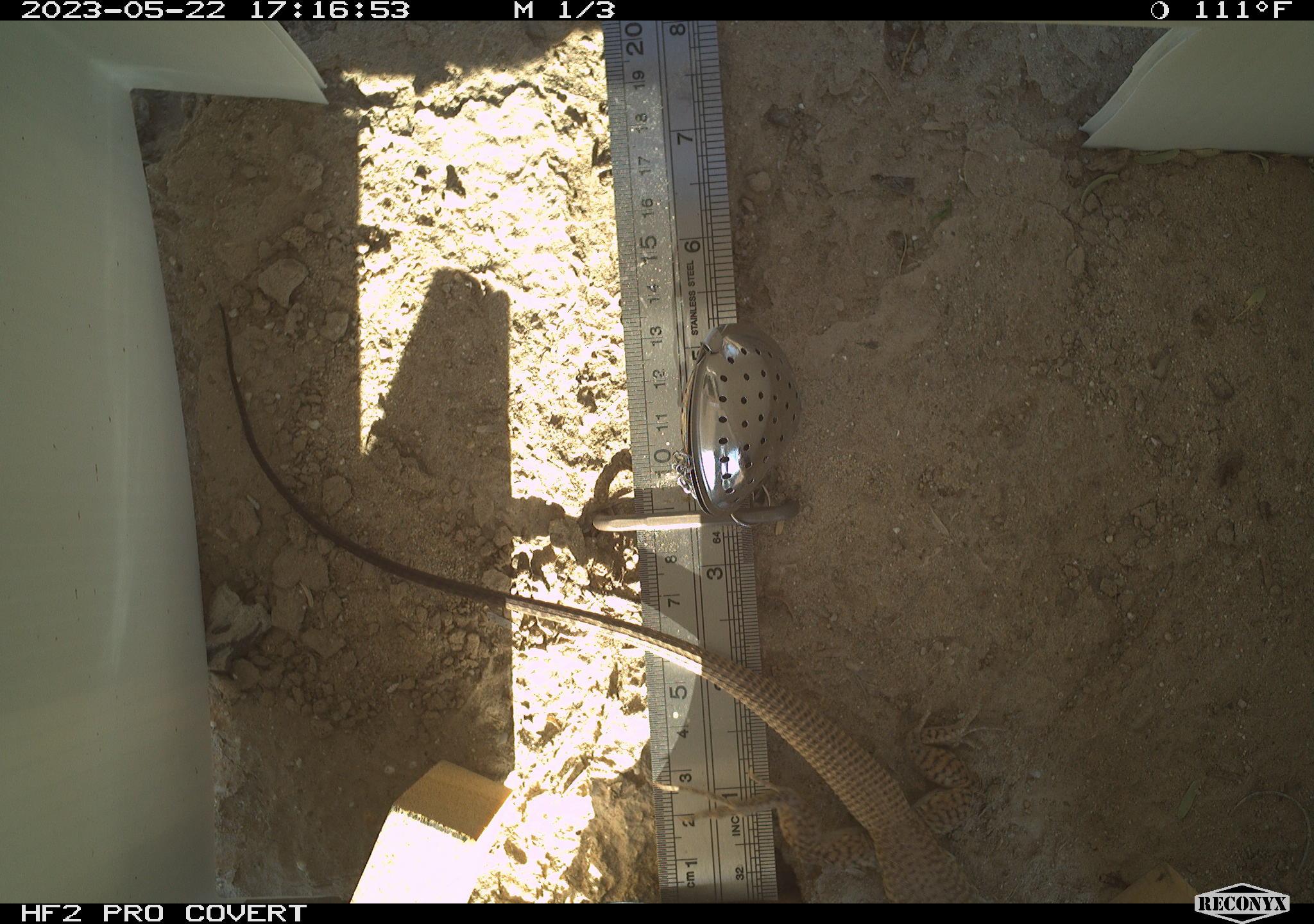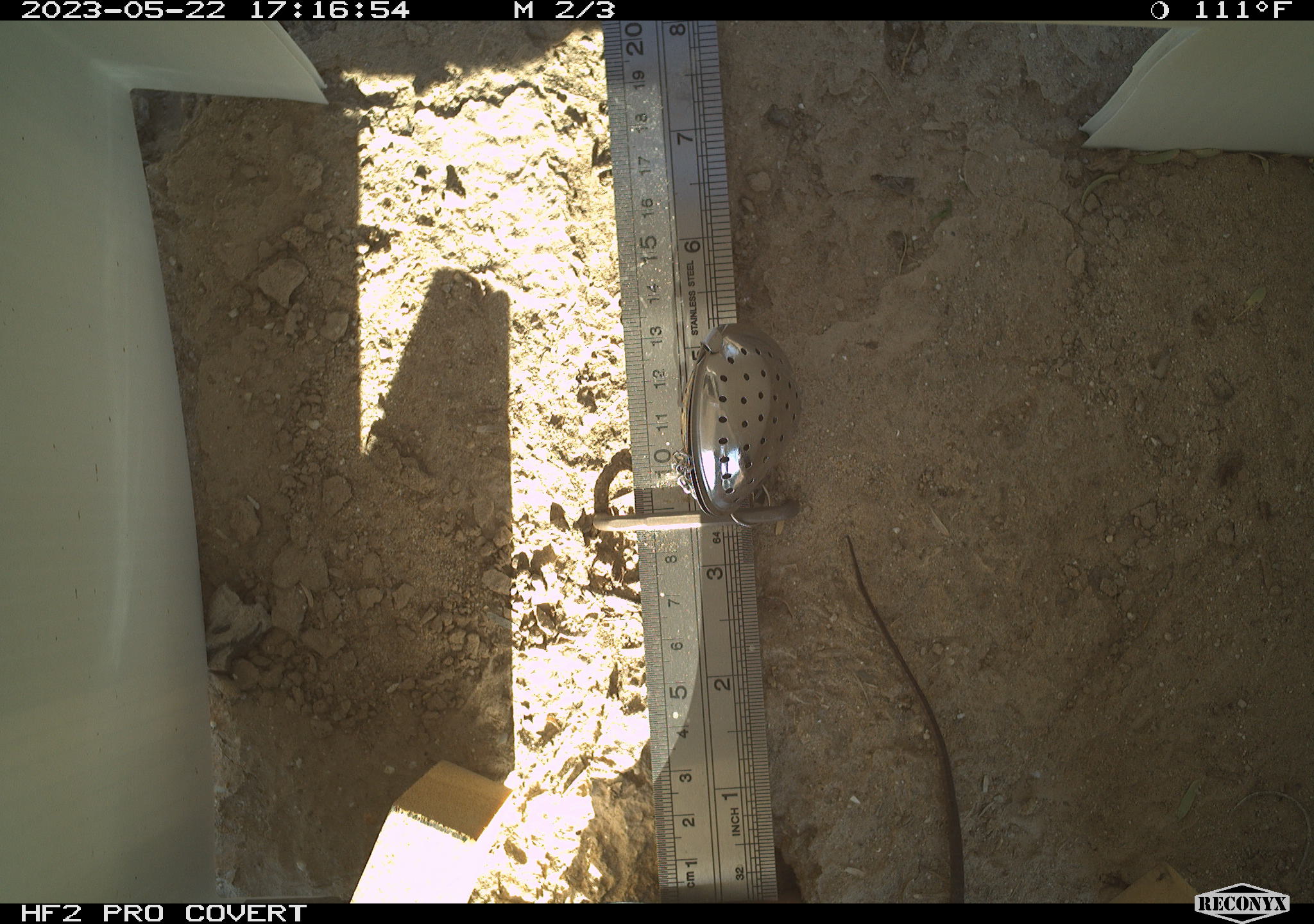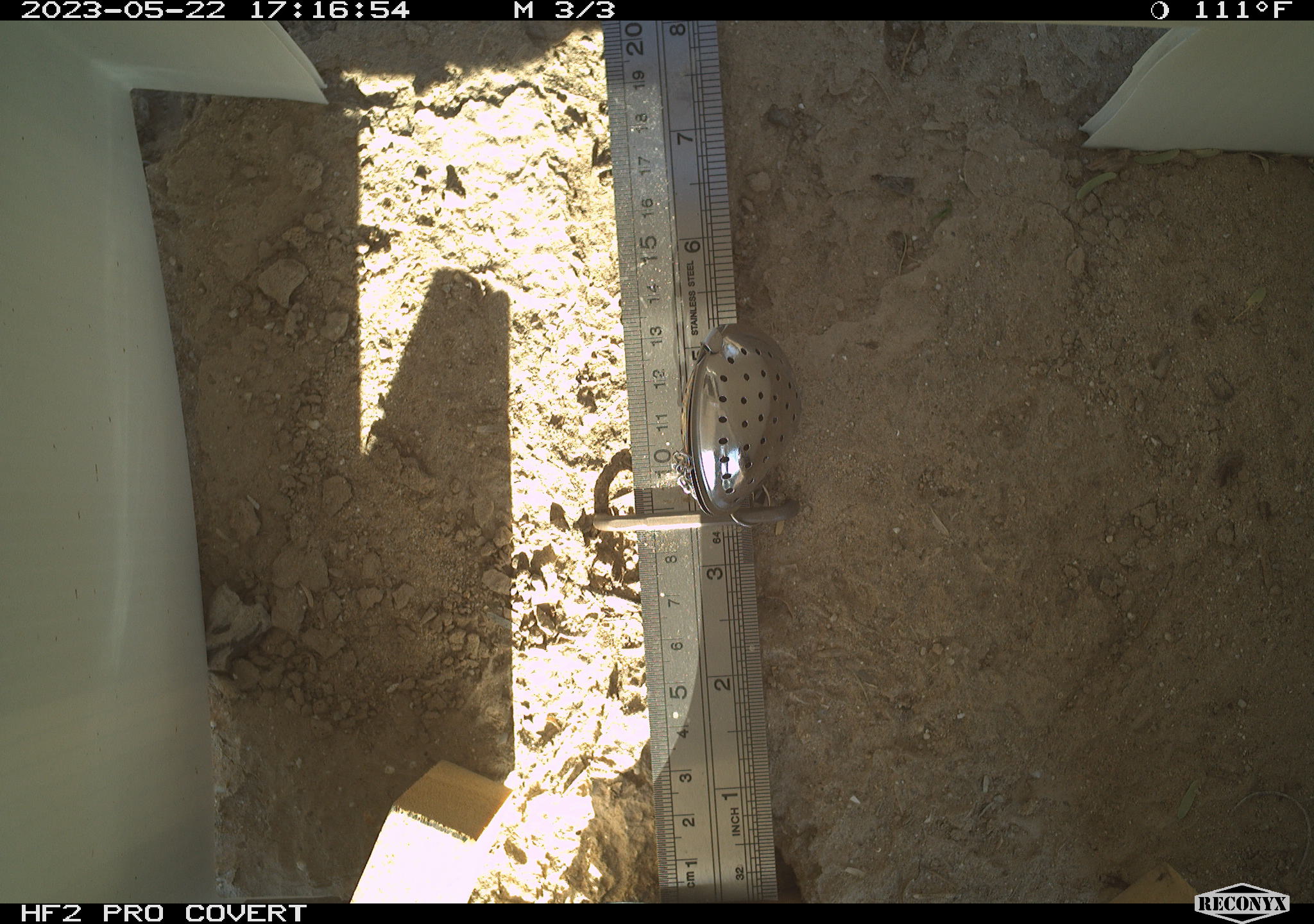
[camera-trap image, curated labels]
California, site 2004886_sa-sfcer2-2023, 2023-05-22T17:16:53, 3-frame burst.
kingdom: Animalia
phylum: Chordata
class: Reptilia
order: Squamata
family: Teiidae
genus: Aspidoscelis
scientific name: Aspidoscelis tigris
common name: western whiptail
Western whiptail (Aspidoscelis tigris).